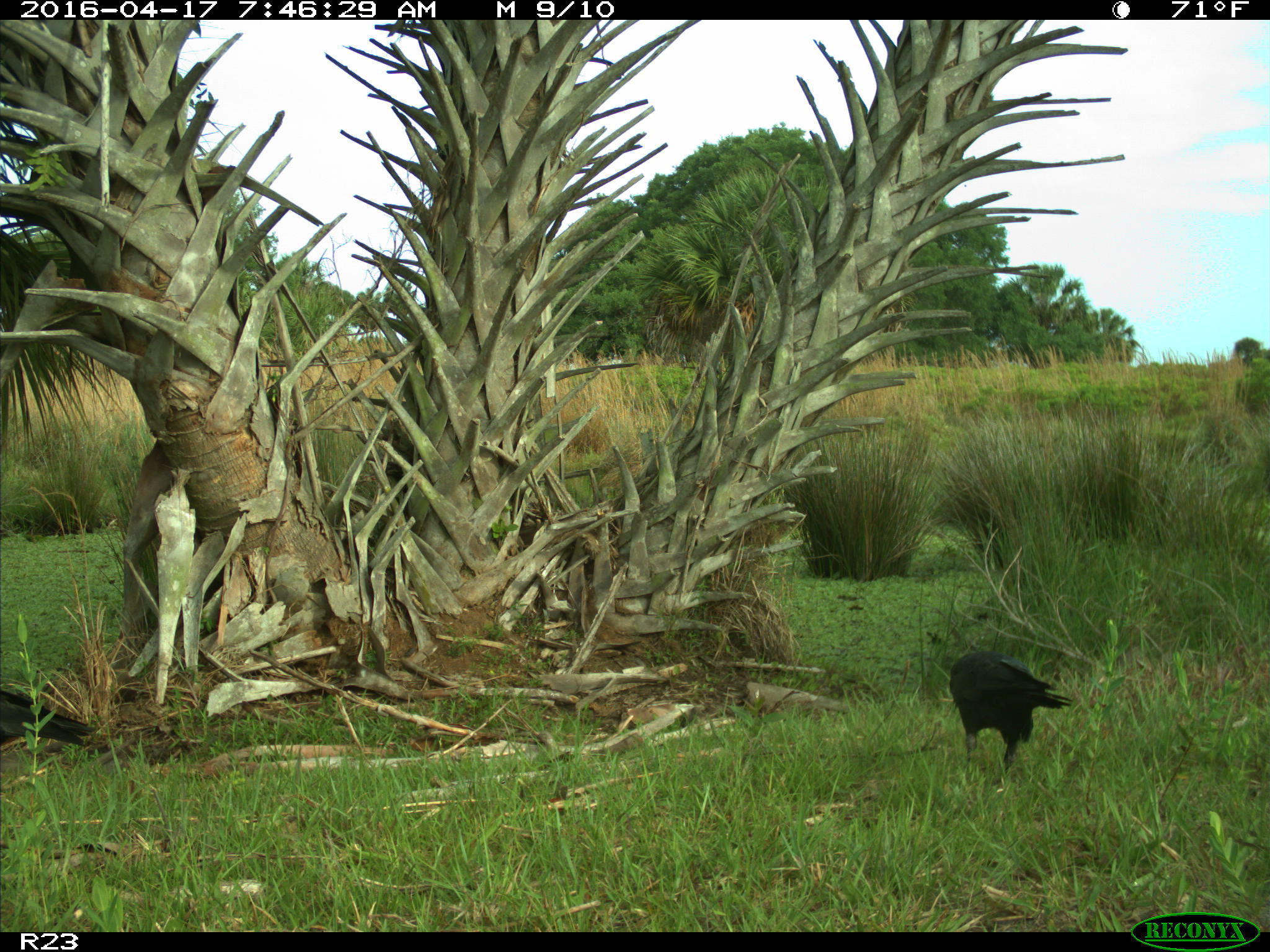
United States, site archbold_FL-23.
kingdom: Animalia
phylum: Chordata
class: Aves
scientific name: Aves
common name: birds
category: unidentified bird